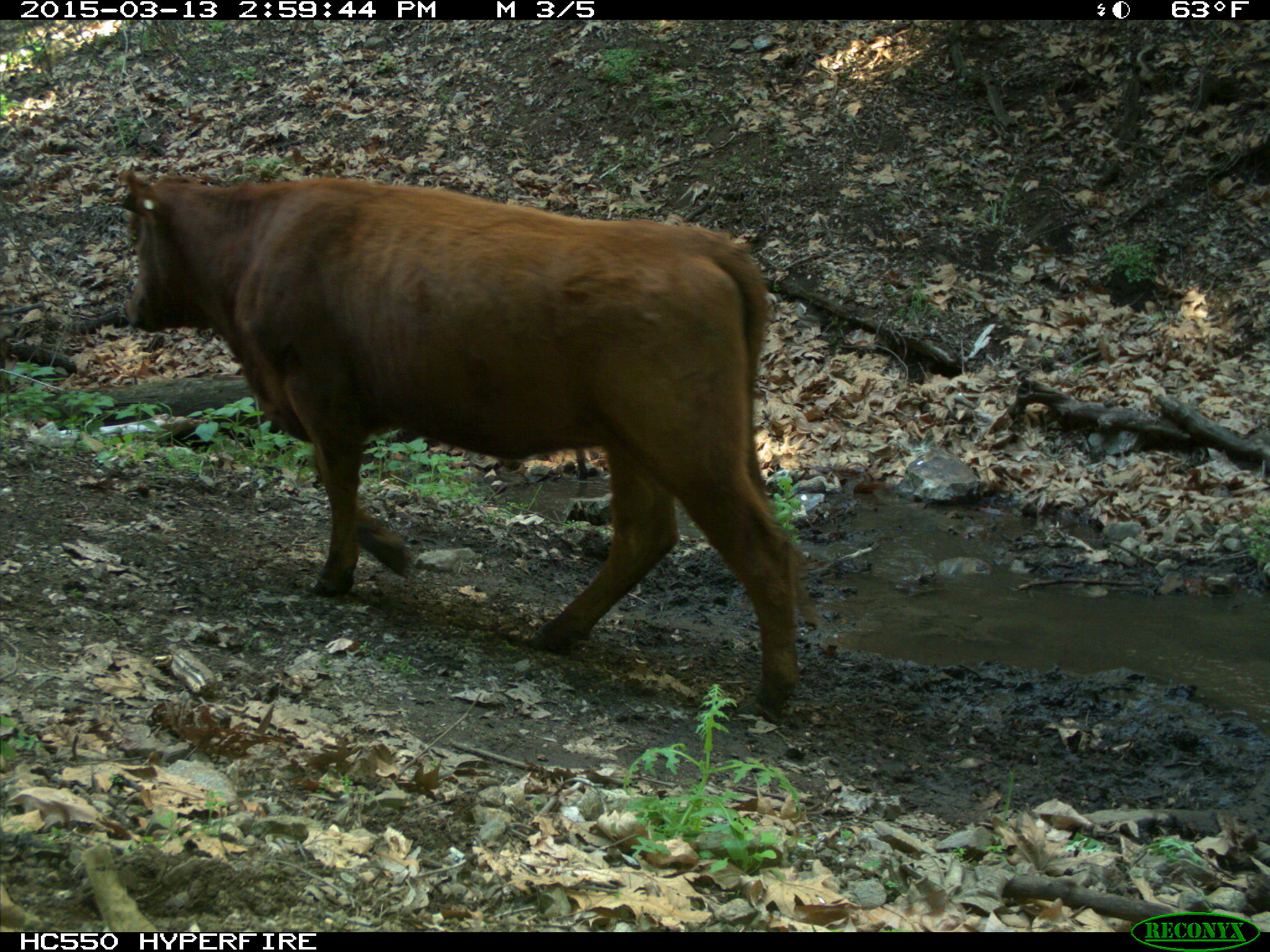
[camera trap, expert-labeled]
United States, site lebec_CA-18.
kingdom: Animalia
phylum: Chordata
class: Mammalia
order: Artiodactyla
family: Bovidae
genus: Bos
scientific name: Bos taurus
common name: domestic cow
Bos taurus (domestic cow).